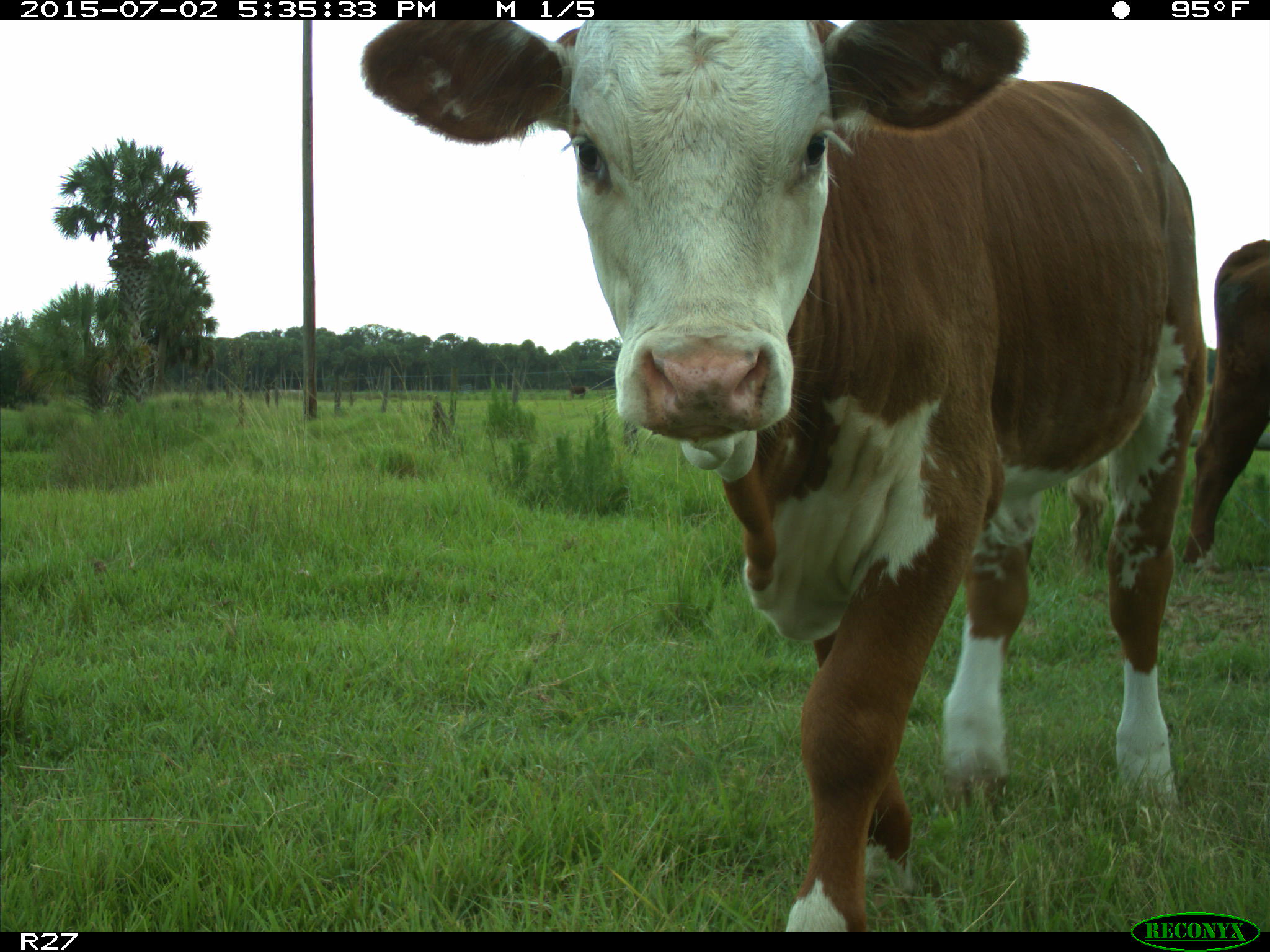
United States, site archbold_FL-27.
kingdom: Animalia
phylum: Chordata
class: Mammalia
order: Artiodactyla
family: Bovidae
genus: Bos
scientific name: Bos taurus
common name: domestic cow